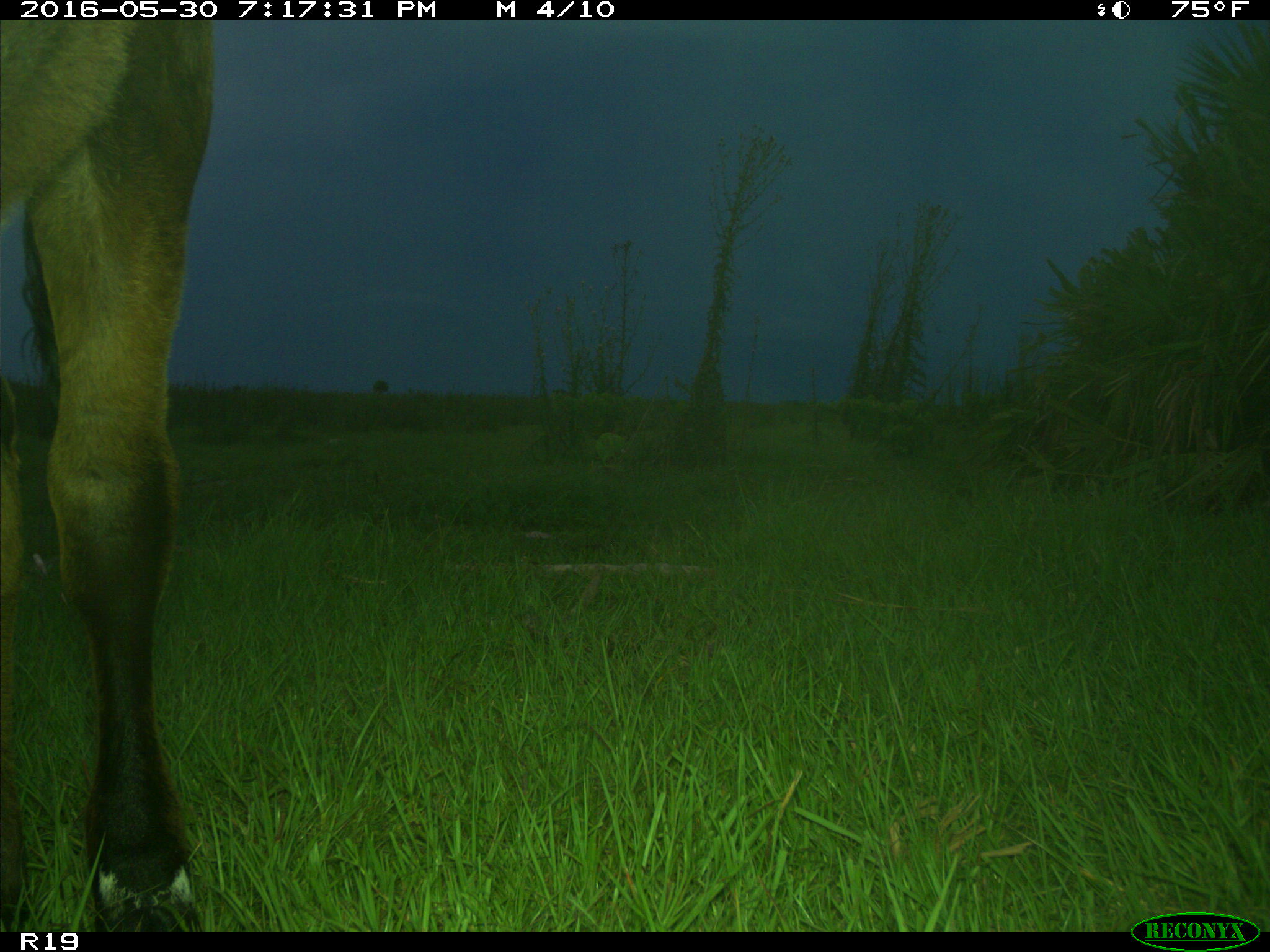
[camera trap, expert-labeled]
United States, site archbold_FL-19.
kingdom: Animalia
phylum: Chordata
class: Mammalia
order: Artiodactyla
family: Bovidae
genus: Bos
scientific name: Bos taurus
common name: domestic cow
Bos taurus (domestic cow).